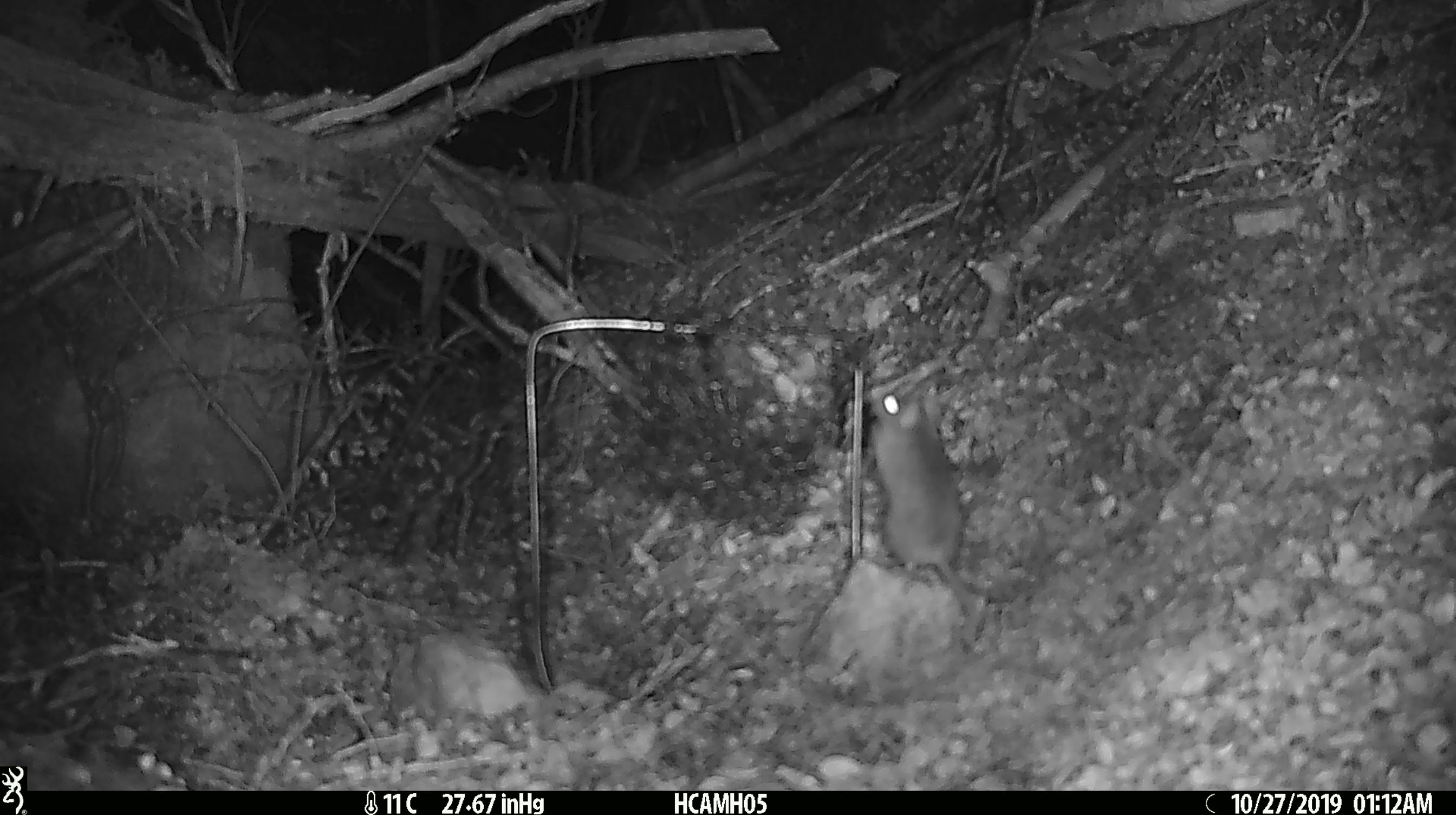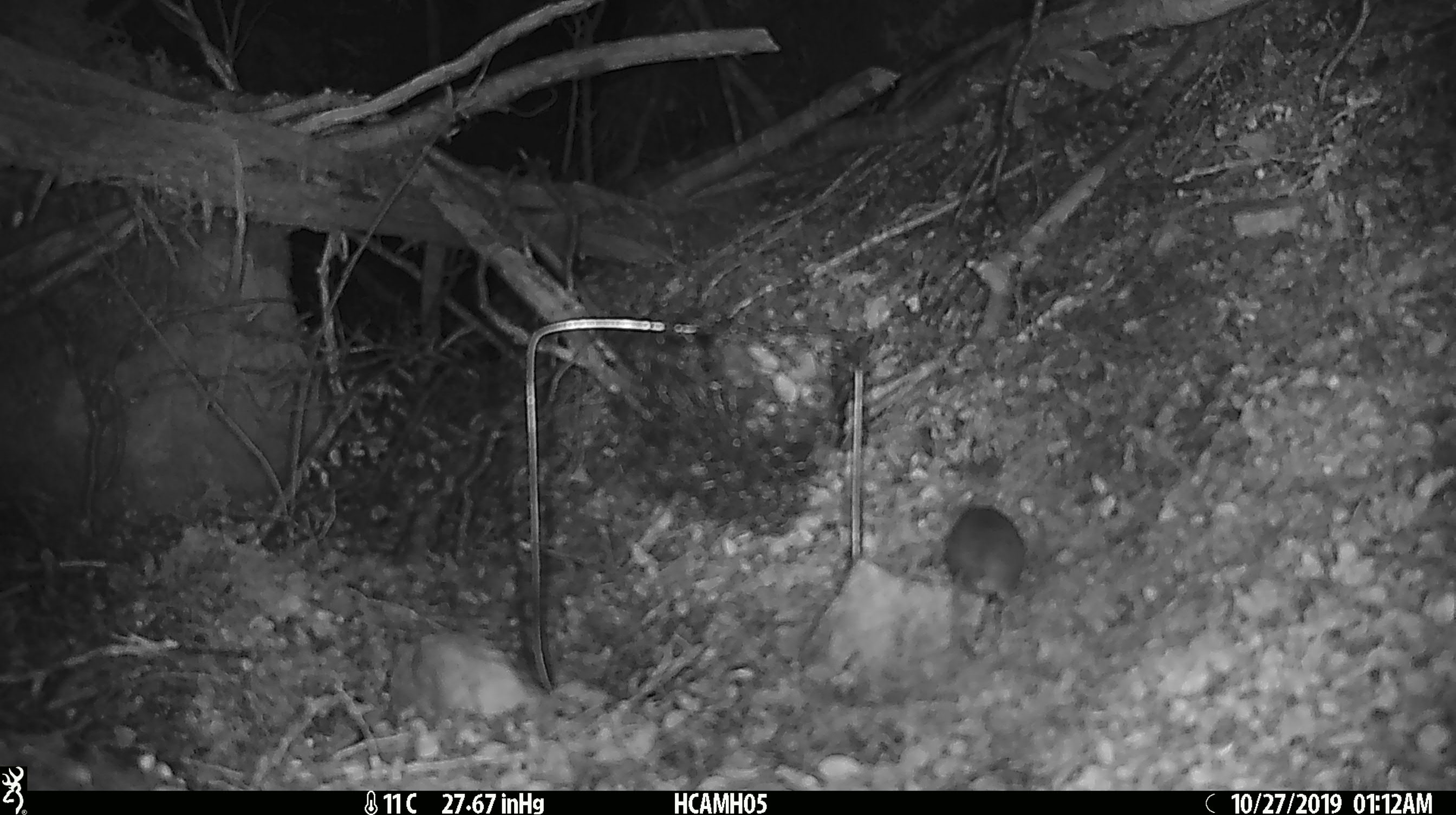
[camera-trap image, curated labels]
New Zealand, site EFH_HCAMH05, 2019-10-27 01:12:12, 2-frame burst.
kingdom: Animalia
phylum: Chordata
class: Mammalia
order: Rodentia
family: Muridae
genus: Mus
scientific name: Mus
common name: mouse